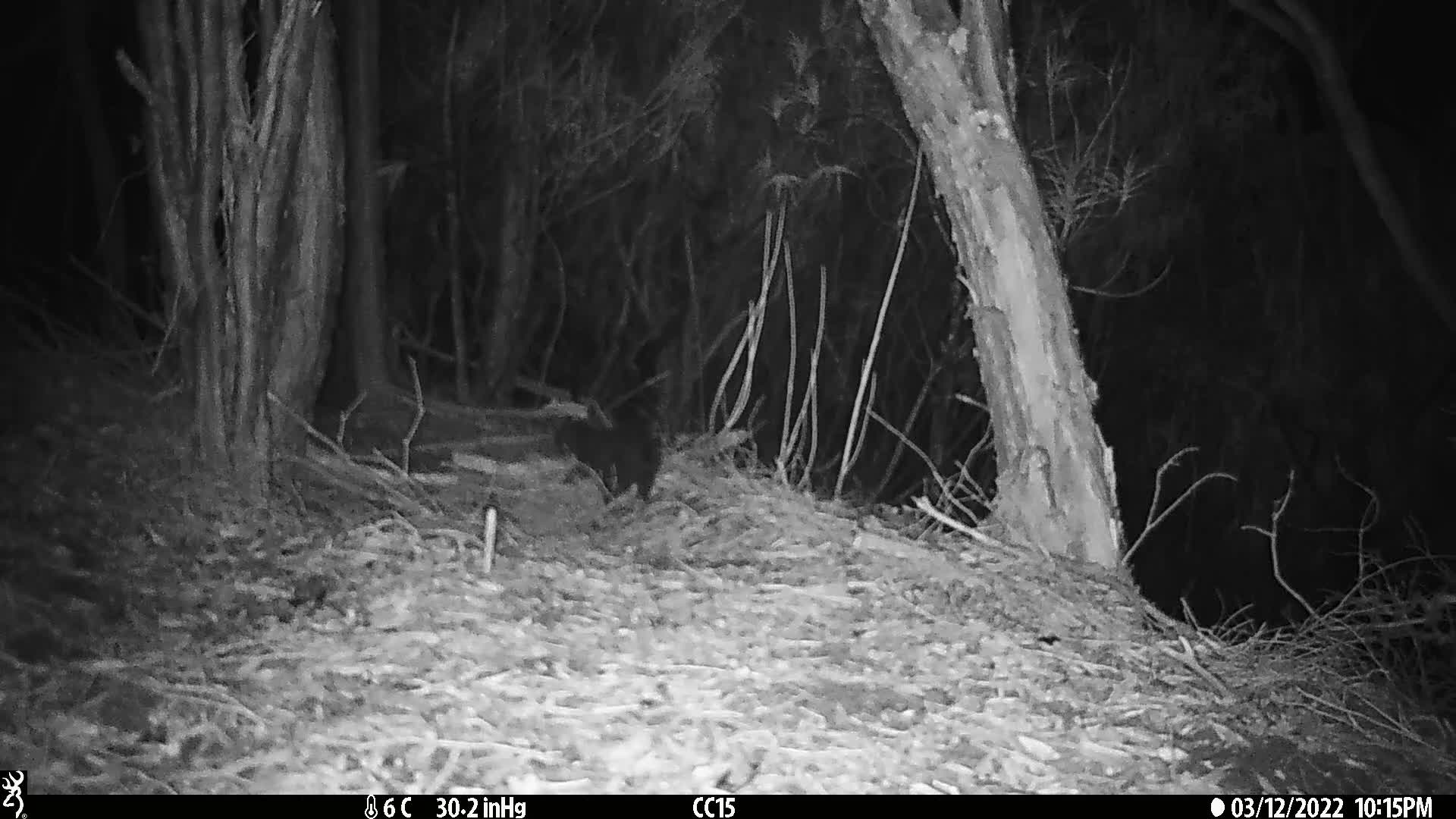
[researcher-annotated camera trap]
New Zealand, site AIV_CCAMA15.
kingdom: Animalia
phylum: Chordata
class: Mammalia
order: Carnivora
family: Felidae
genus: Felis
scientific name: Felis catus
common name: domestic cat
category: cat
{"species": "cat (domestic cat) (Felis catus)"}